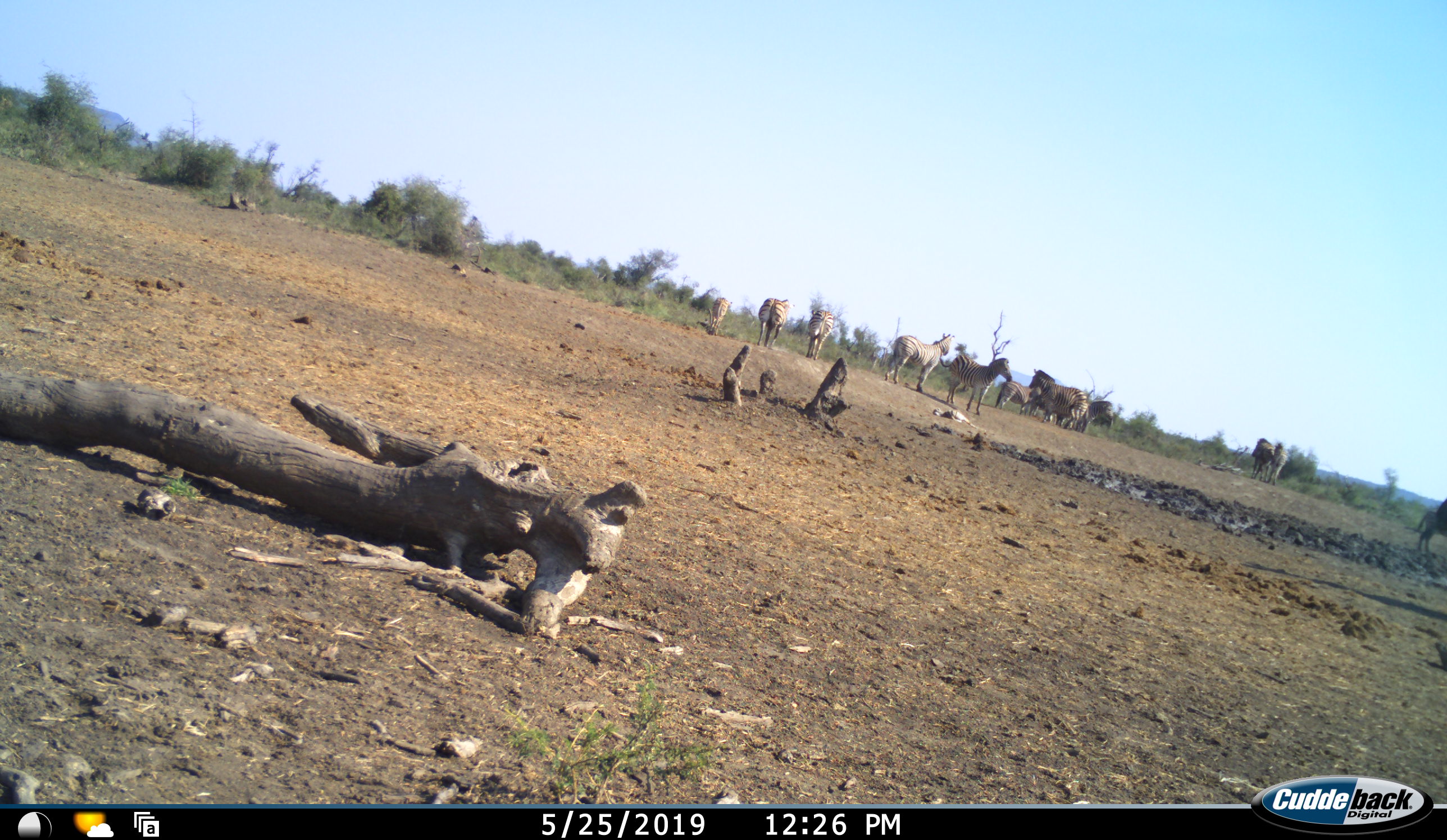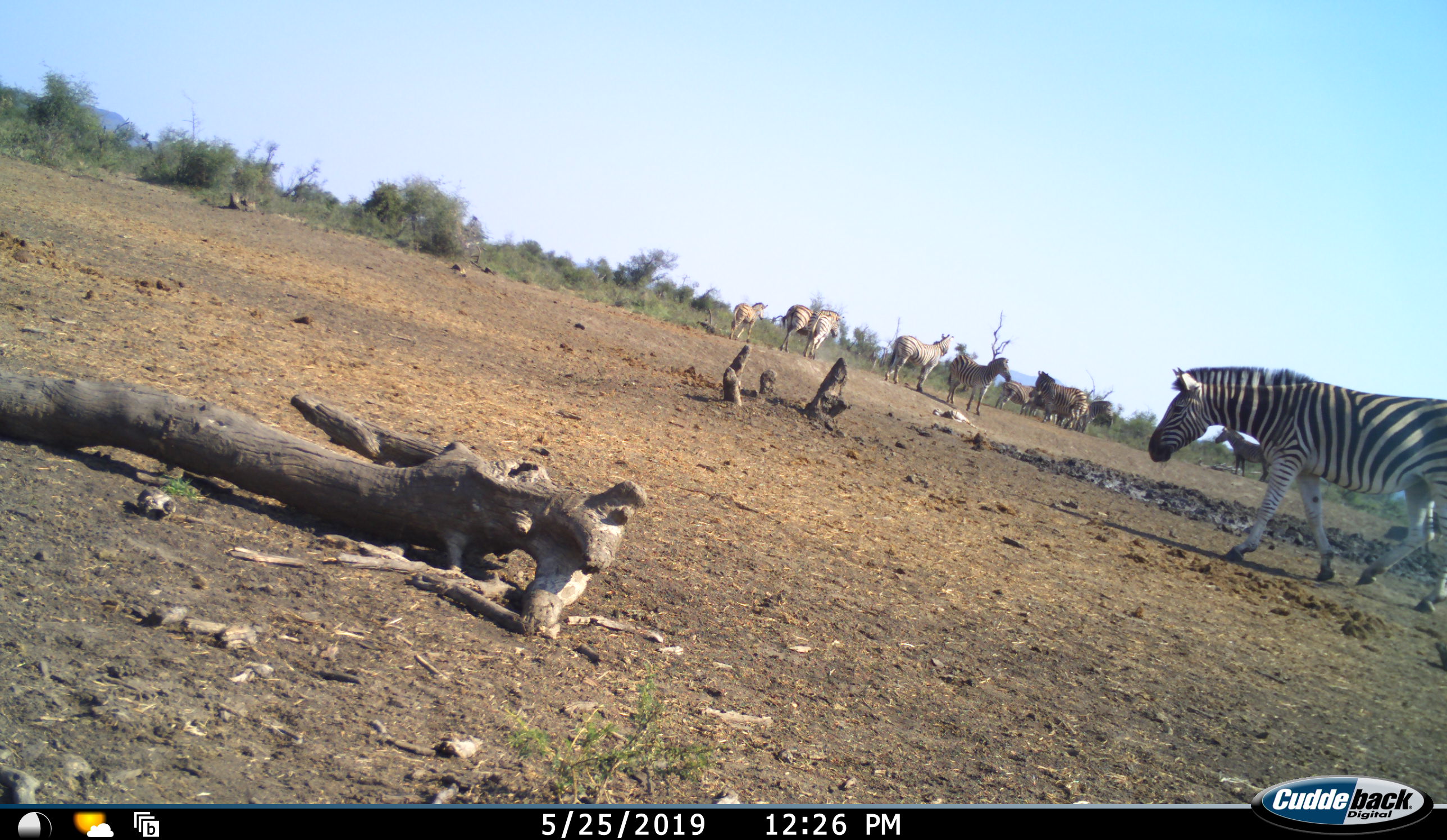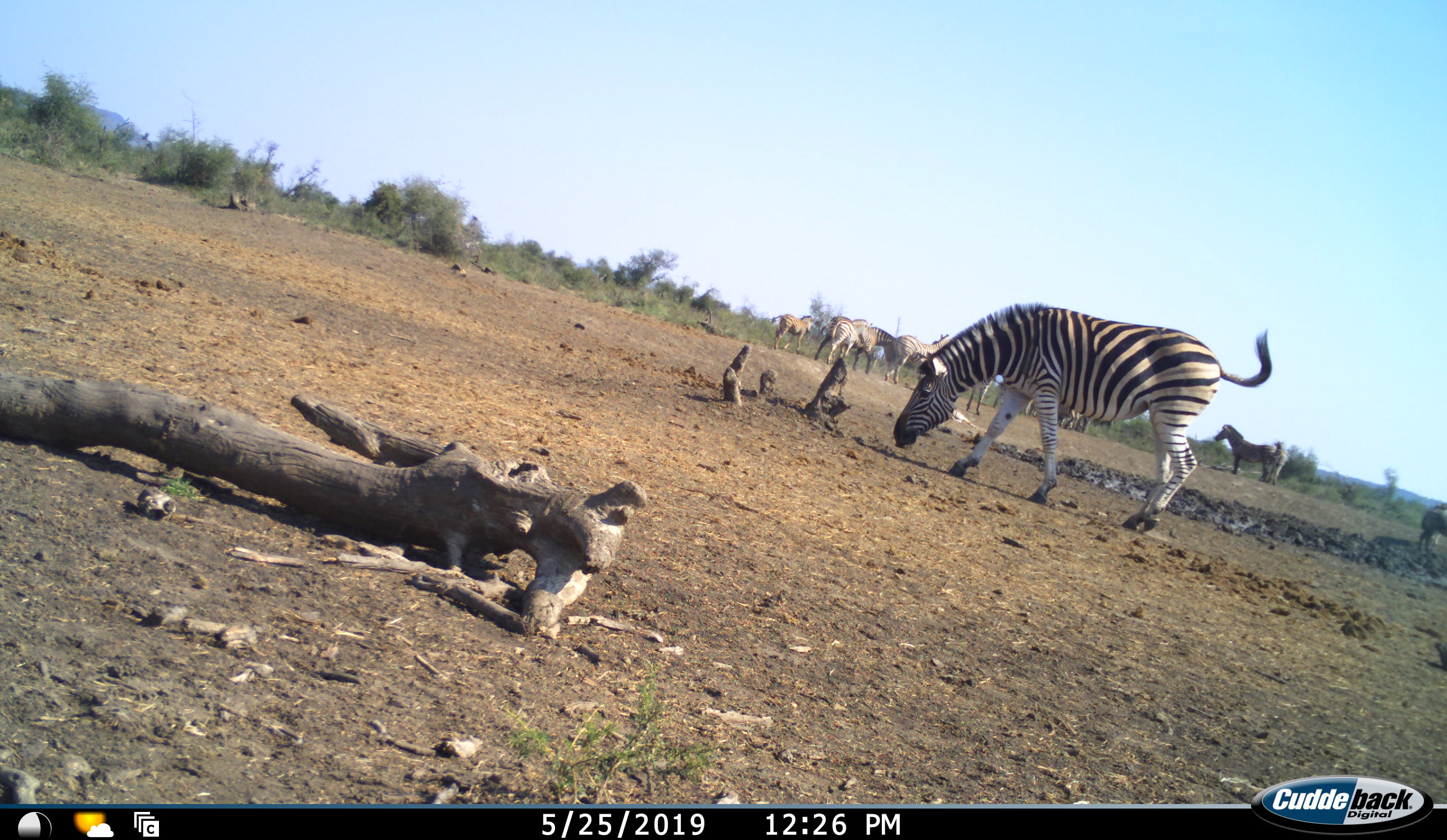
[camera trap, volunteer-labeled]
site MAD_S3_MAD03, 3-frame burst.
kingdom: Animalia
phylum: Chordata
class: Mammalia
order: Perissodactyla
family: Equidae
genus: Equus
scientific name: Equus quagga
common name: plains zebra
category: zebraplains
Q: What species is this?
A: Zebraplains (plains zebra) (Equus quagga).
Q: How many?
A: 10.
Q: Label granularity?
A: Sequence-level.